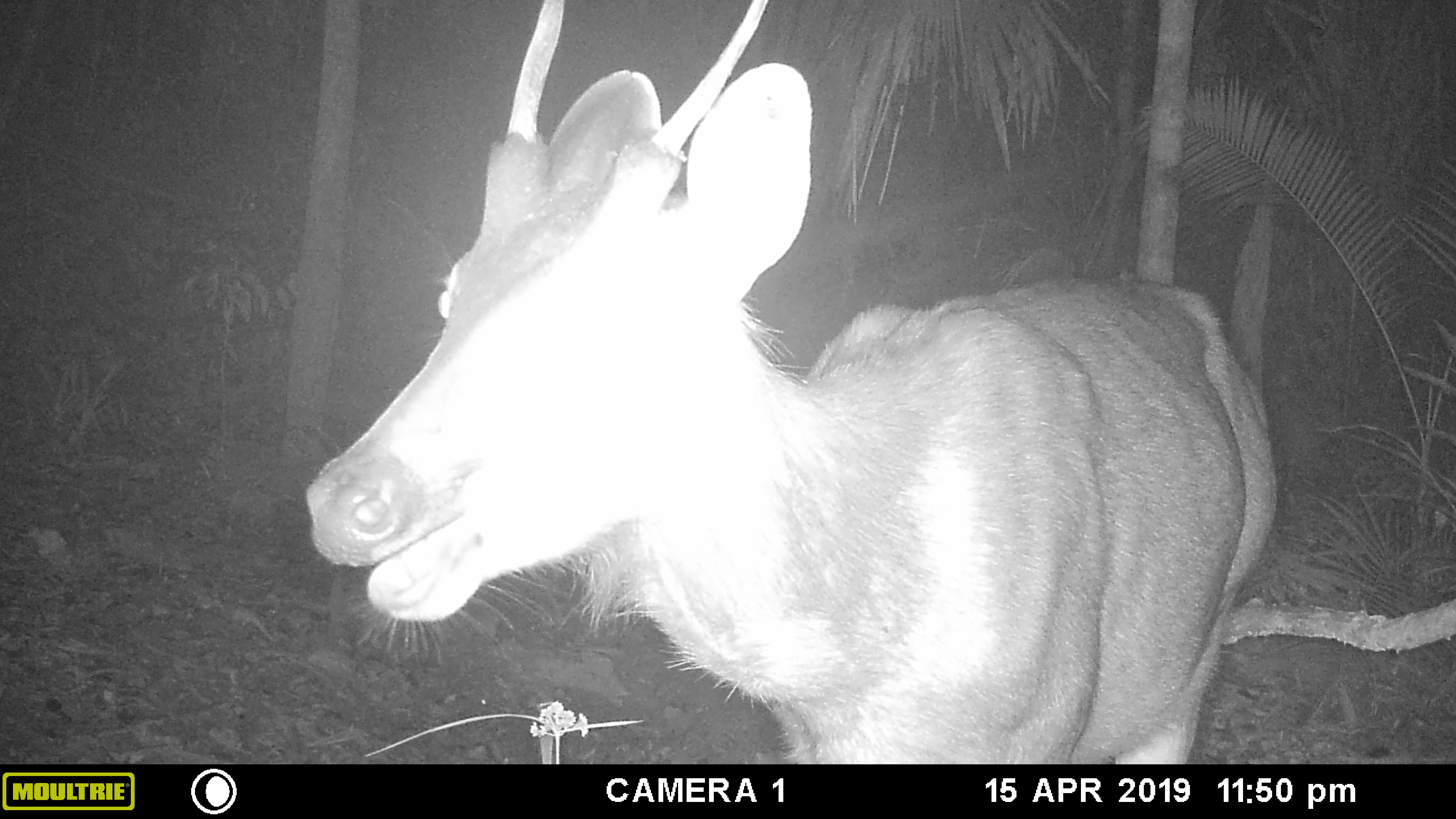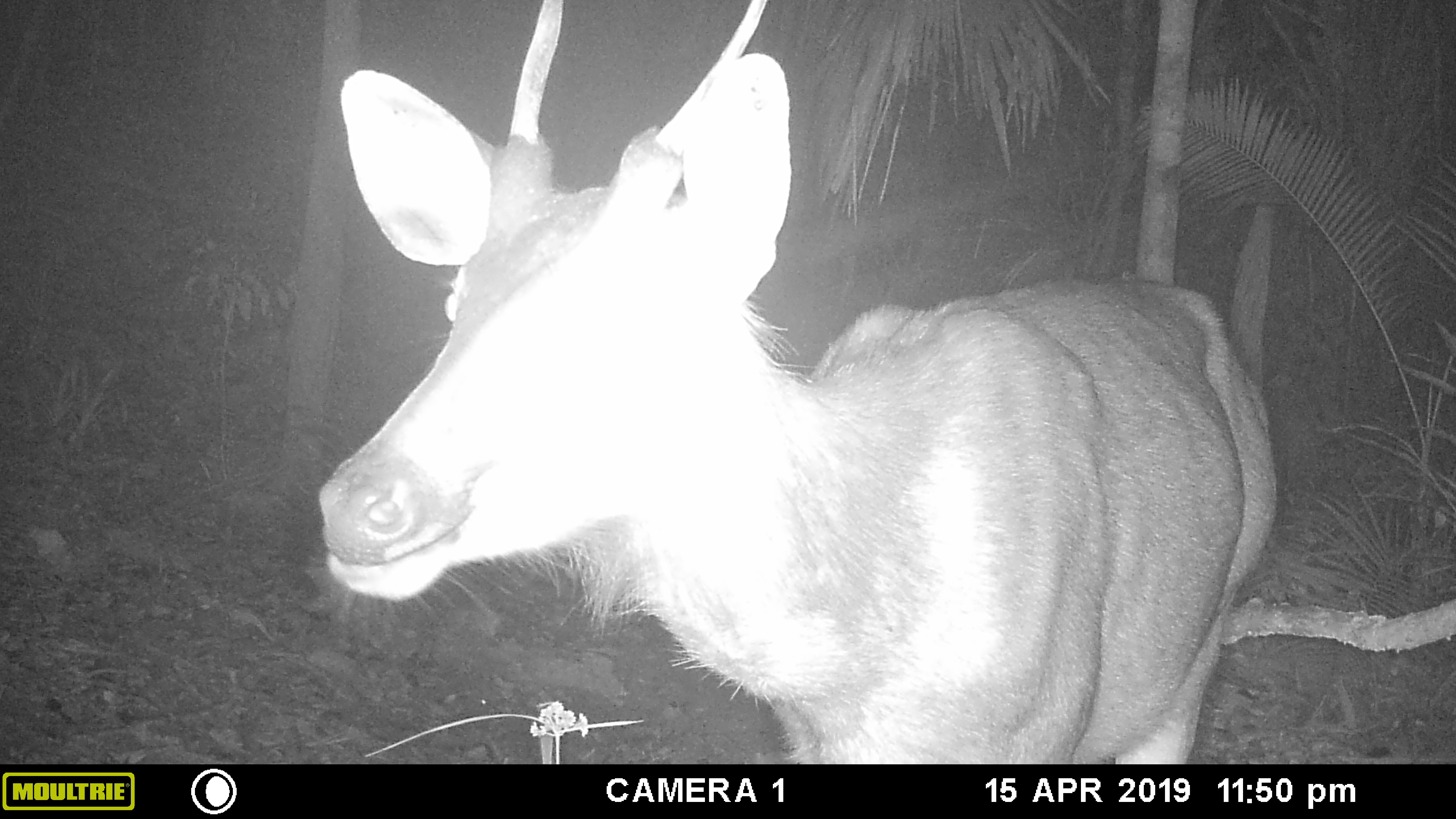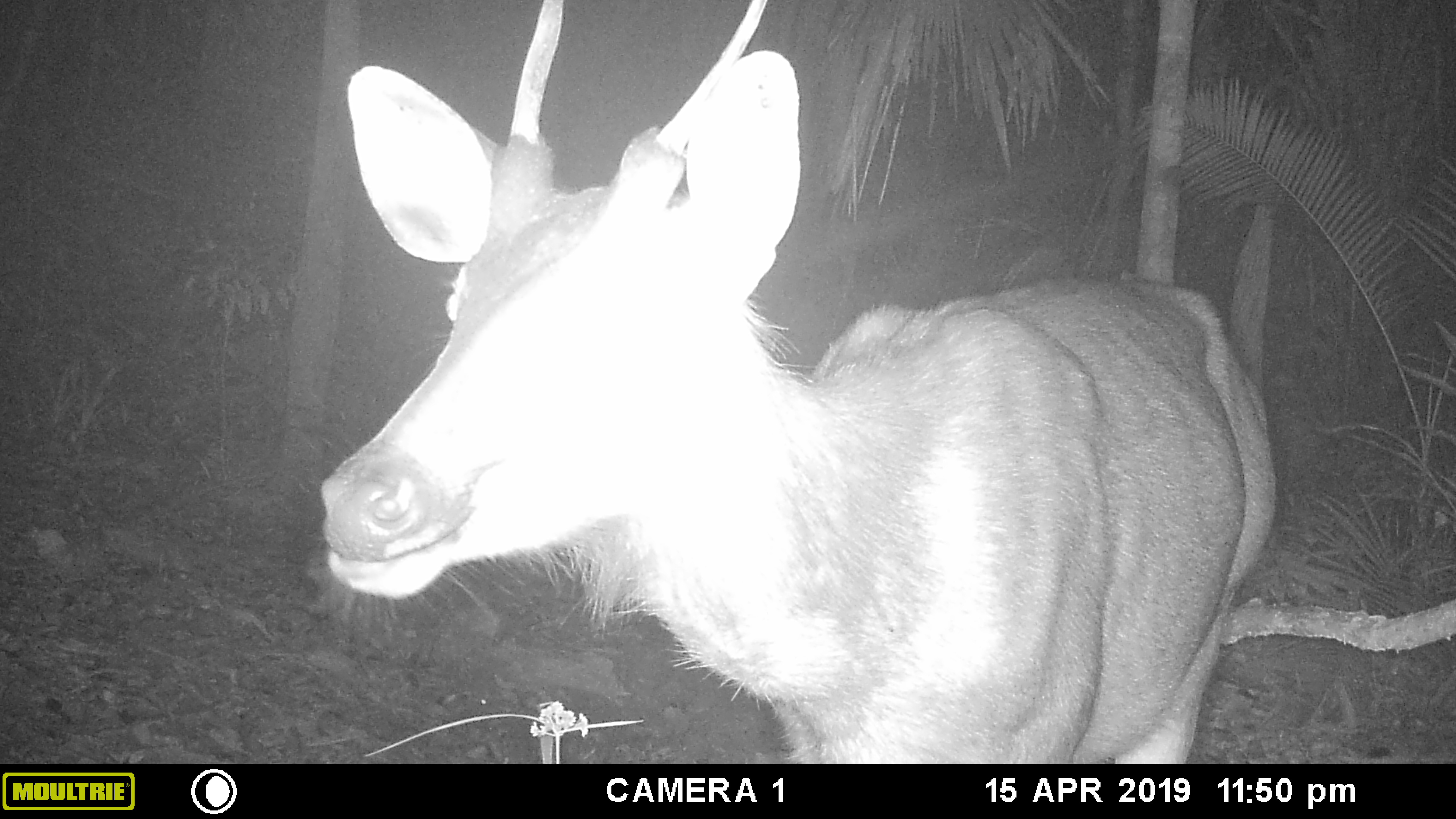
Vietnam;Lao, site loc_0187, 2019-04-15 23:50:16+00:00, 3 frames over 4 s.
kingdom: Animalia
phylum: Chordata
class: Mammalia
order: Artiodactyla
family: Cervidae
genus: Rusa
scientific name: Rusa unicolor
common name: sambar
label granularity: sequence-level